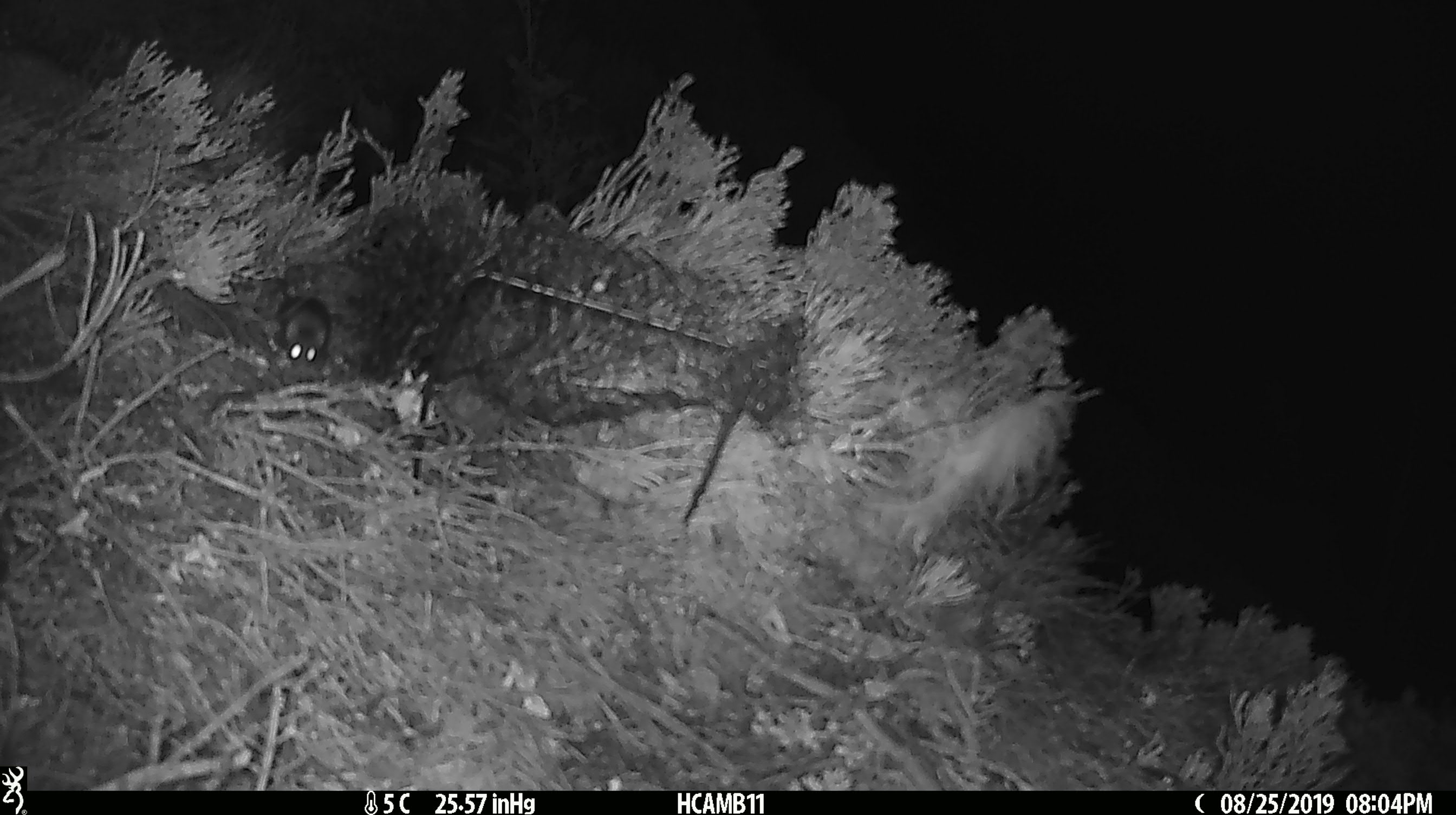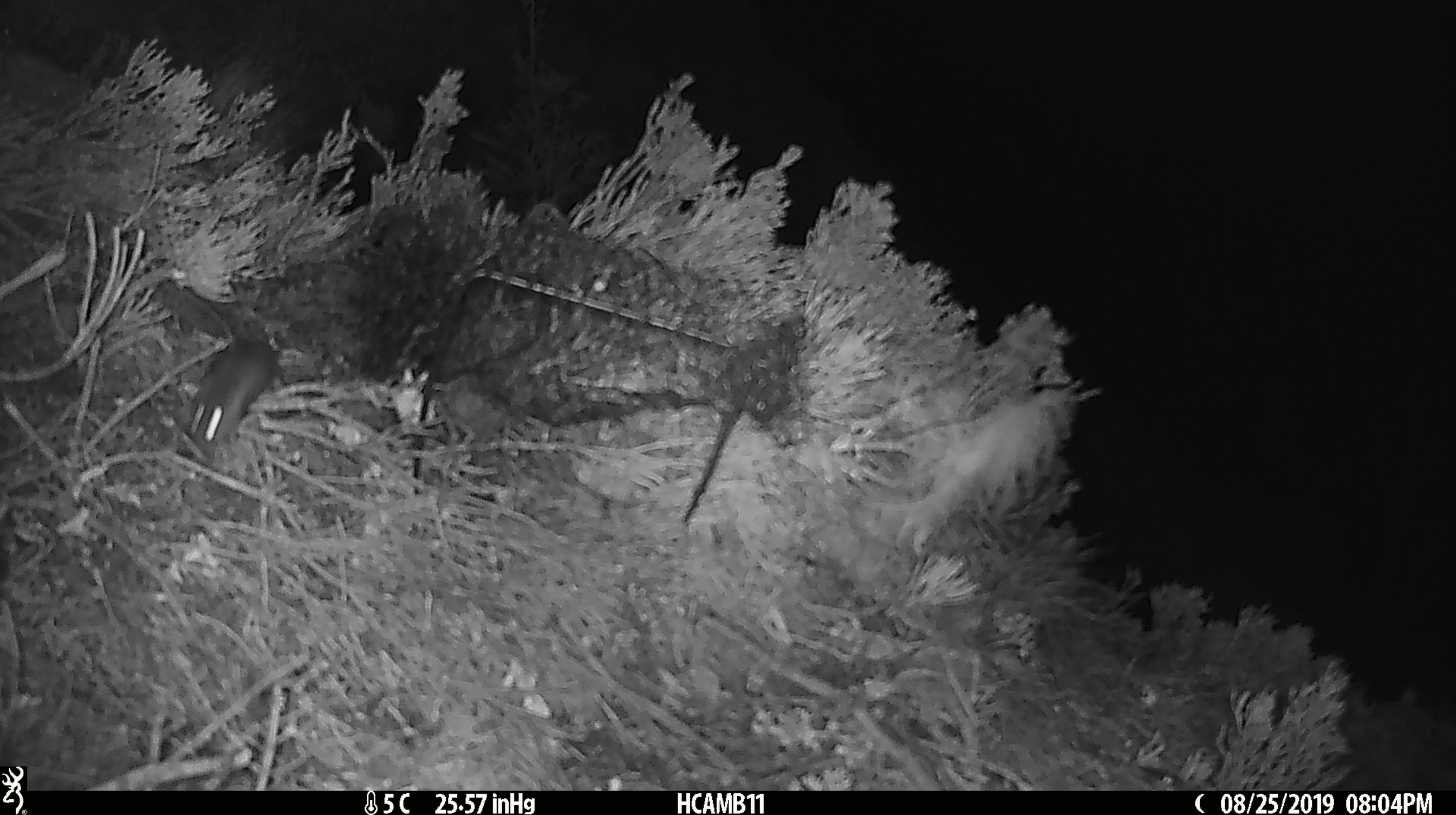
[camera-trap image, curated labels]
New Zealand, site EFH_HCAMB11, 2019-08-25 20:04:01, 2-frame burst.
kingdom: Animalia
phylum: Chordata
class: Mammalia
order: Rodentia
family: Muridae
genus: Mus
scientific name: Mus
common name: mouse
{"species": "mouse (Mus)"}